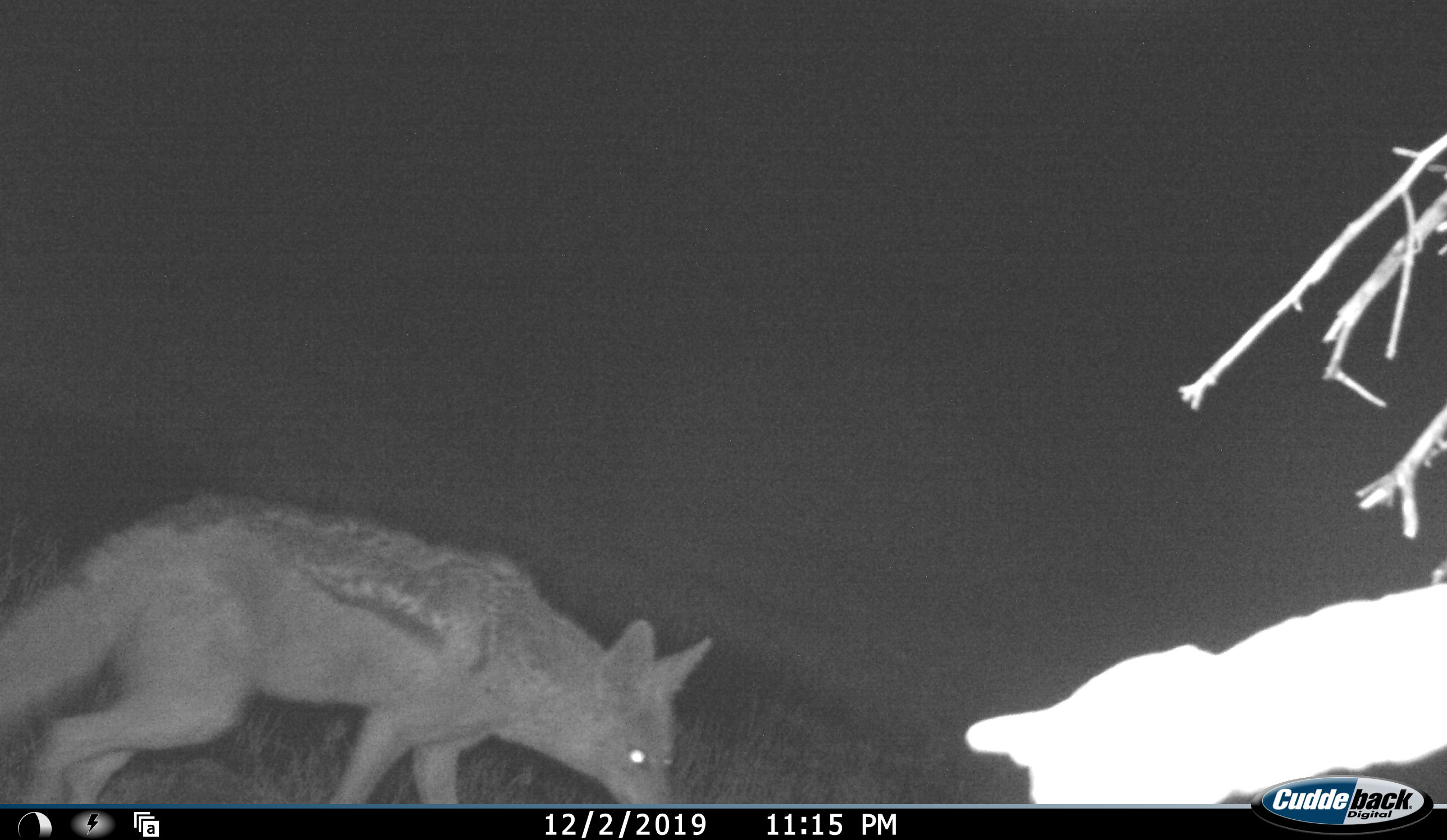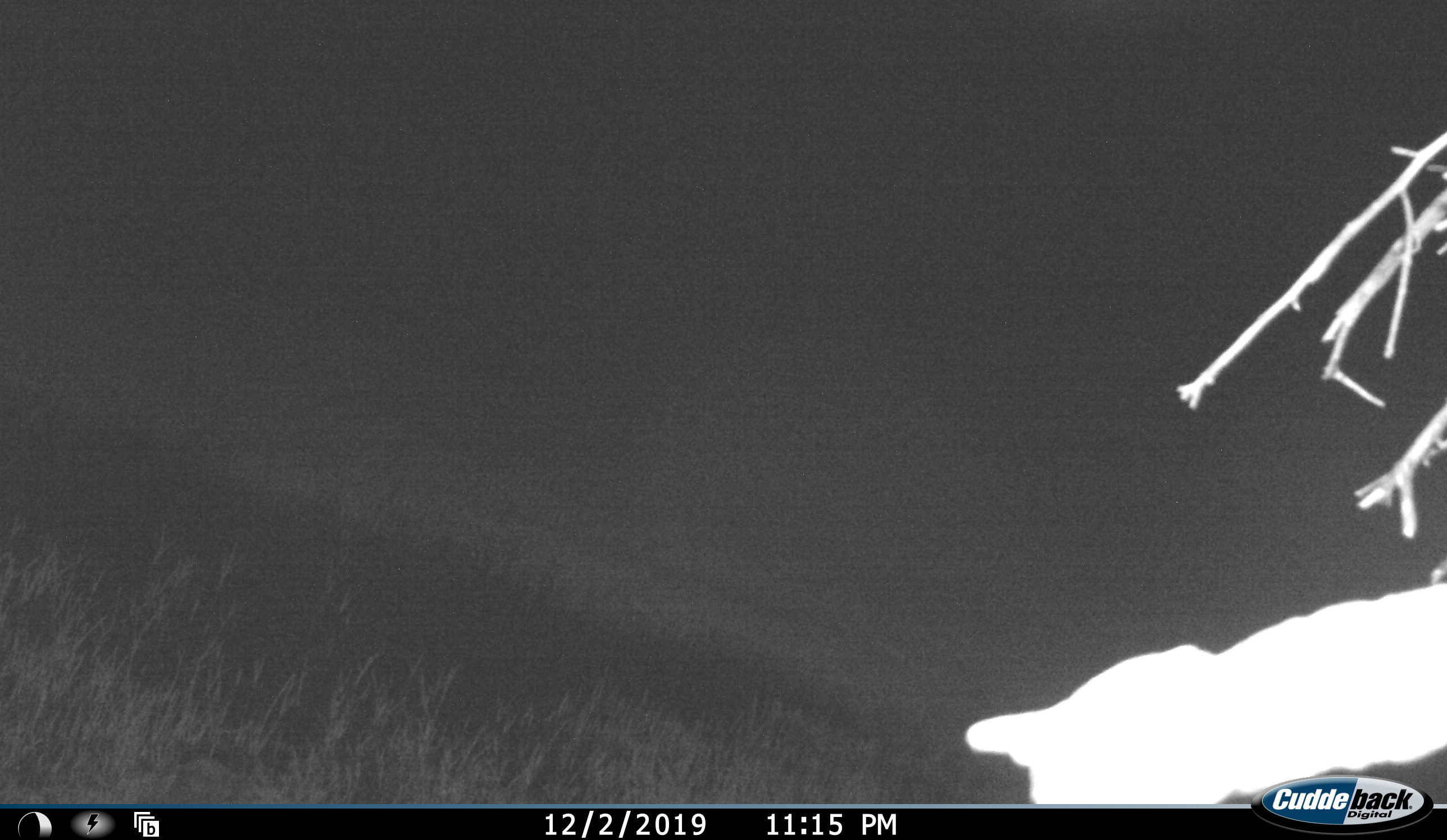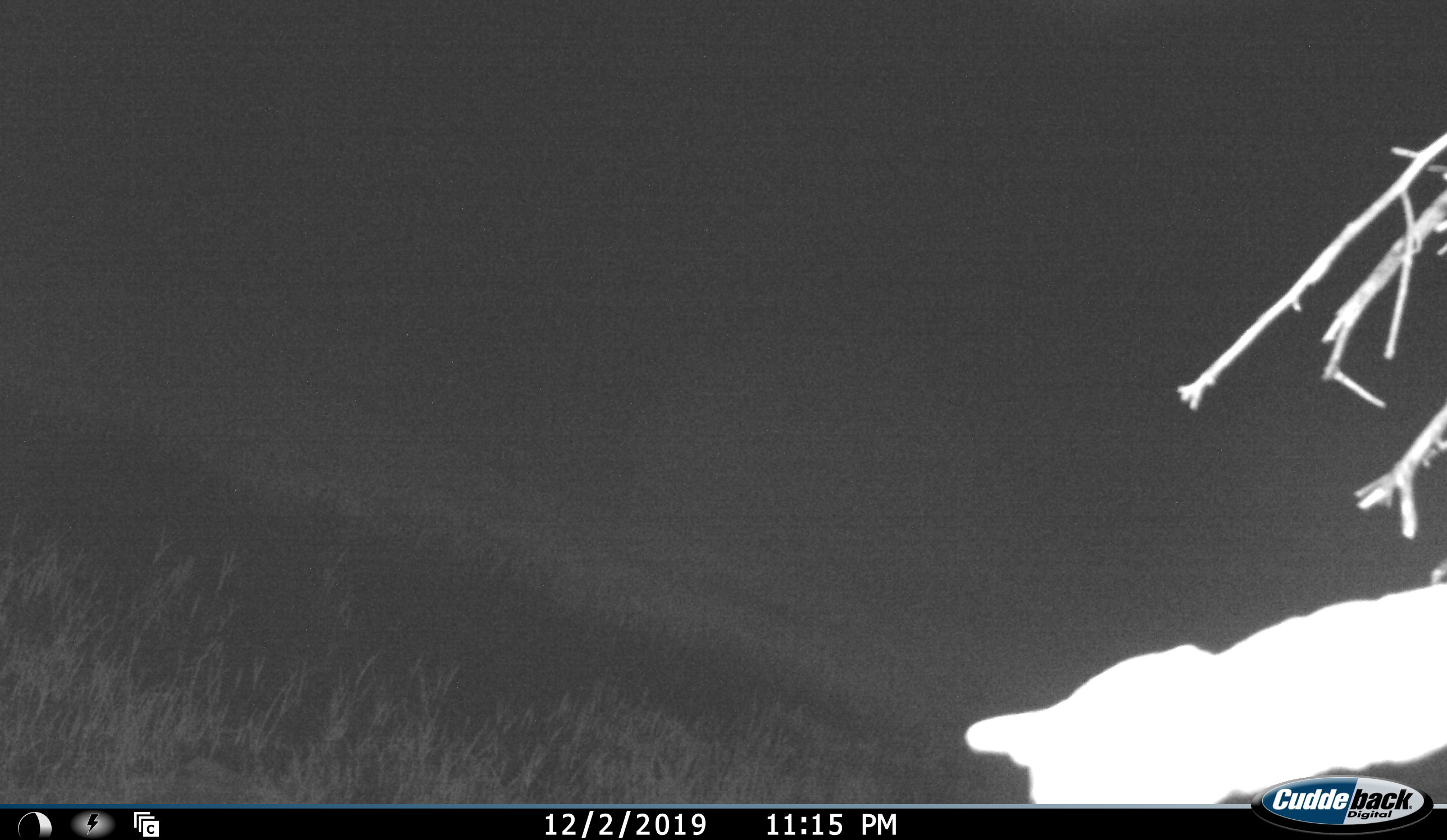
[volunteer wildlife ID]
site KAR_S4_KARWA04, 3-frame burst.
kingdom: Animalia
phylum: Chordata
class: Mammalia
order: Carnivora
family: Canidae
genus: Lupulella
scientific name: Lupulella mesomelas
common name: black-backed jackal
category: jackalblackbacked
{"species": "jackalblackbacked (black-backed jackal) (Lupulella mesomelas)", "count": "1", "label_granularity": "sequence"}